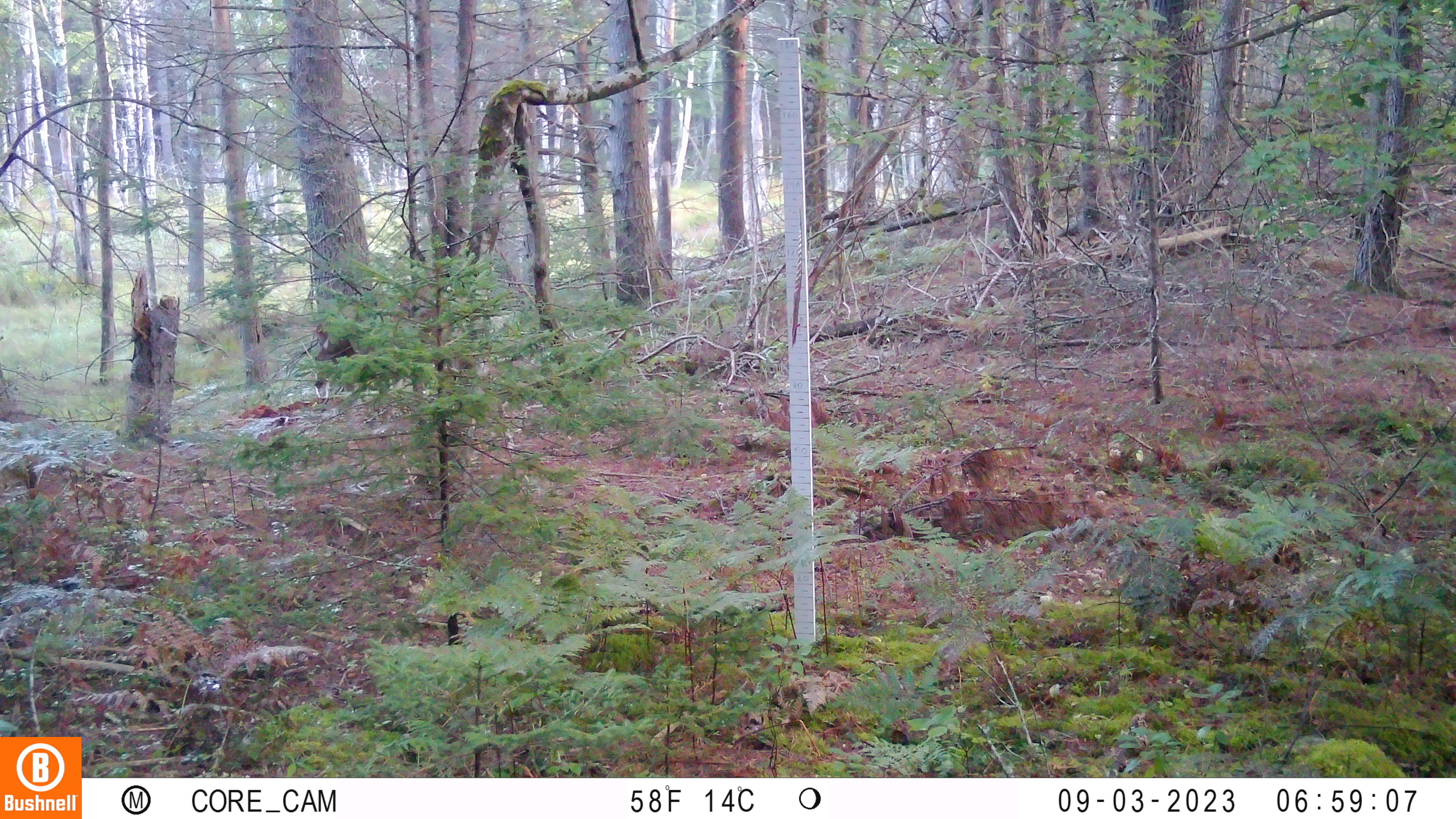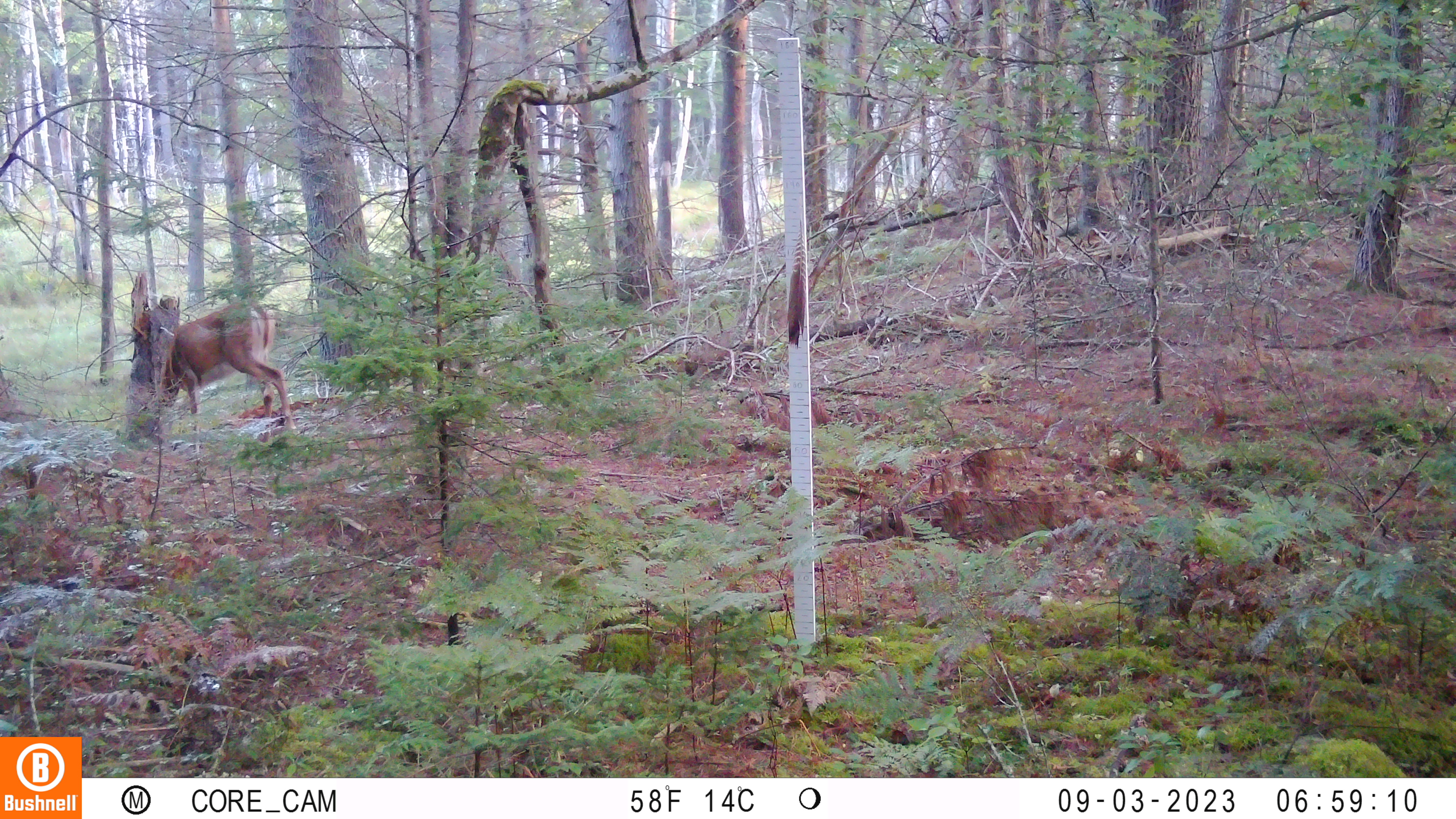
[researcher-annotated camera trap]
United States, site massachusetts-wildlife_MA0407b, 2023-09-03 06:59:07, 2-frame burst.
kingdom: Animalia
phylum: Chordata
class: Mammalia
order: Artiodactyla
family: Cervidae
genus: Odocoileus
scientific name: Odocoileus virginianus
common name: white-tailed deer